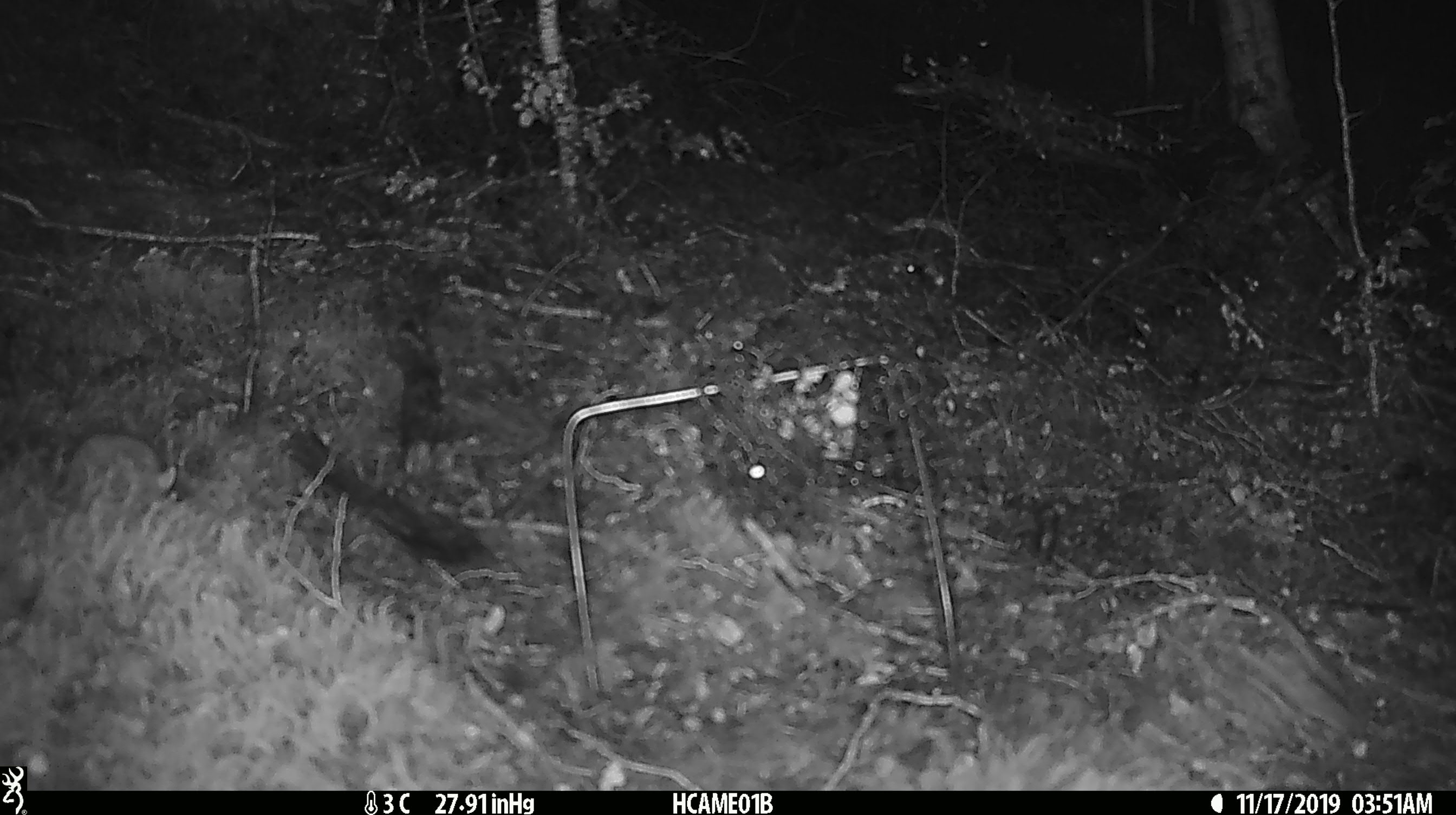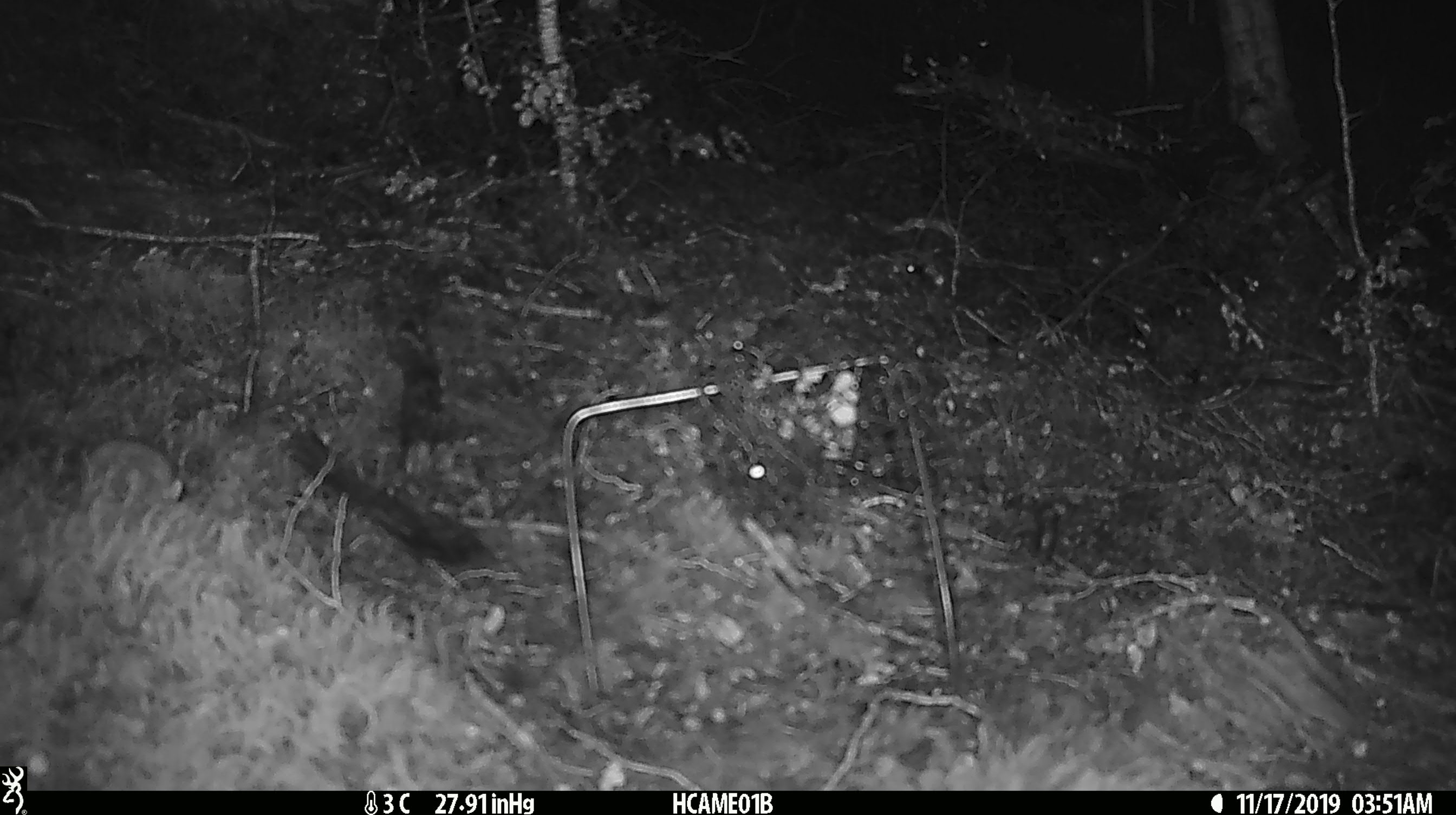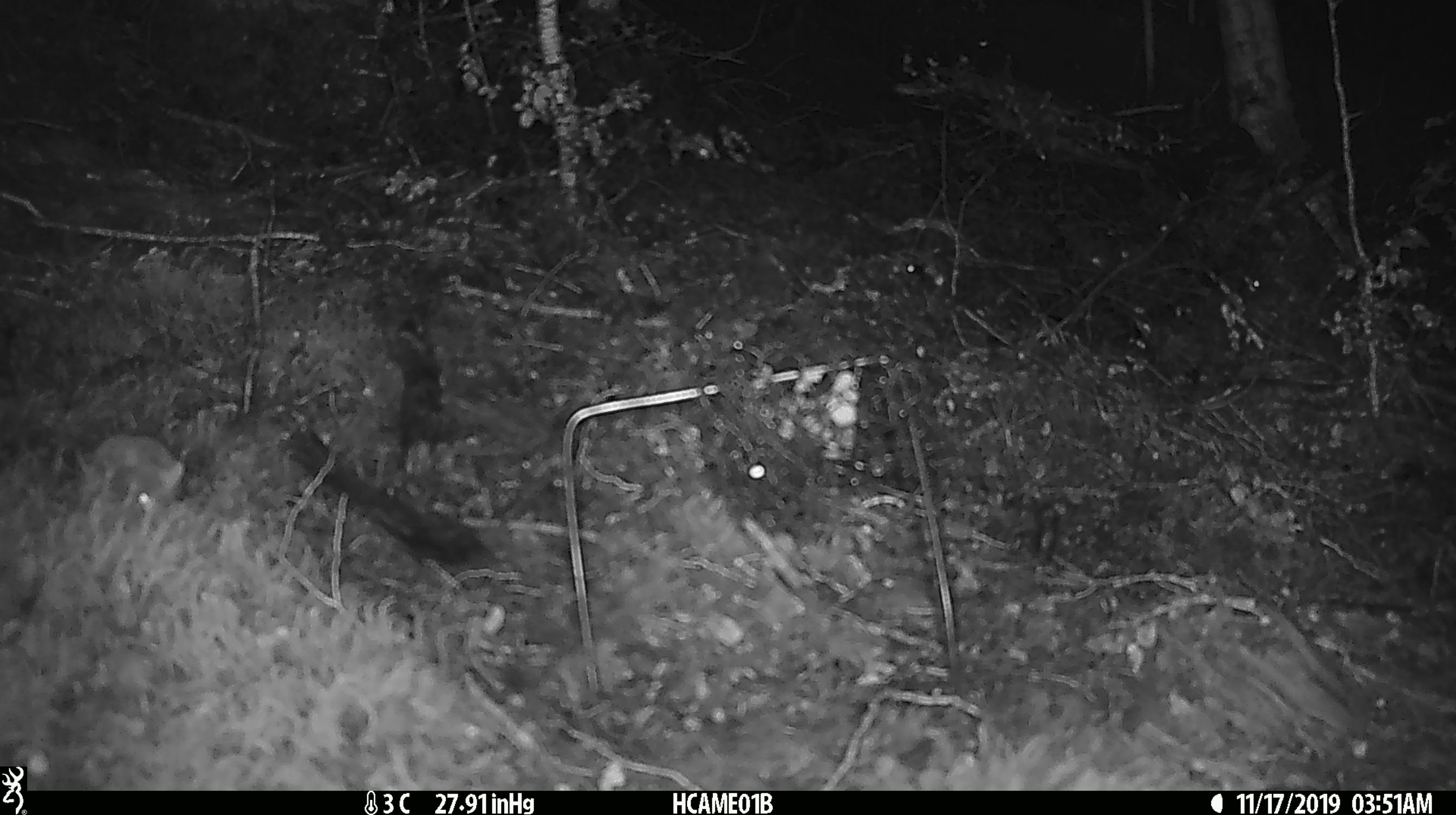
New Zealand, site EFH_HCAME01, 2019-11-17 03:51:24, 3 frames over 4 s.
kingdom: Animalia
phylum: Chordata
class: Mammalia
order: Rodentia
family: Muridae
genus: Mus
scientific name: Mus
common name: mouse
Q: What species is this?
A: Mouse (Mus).